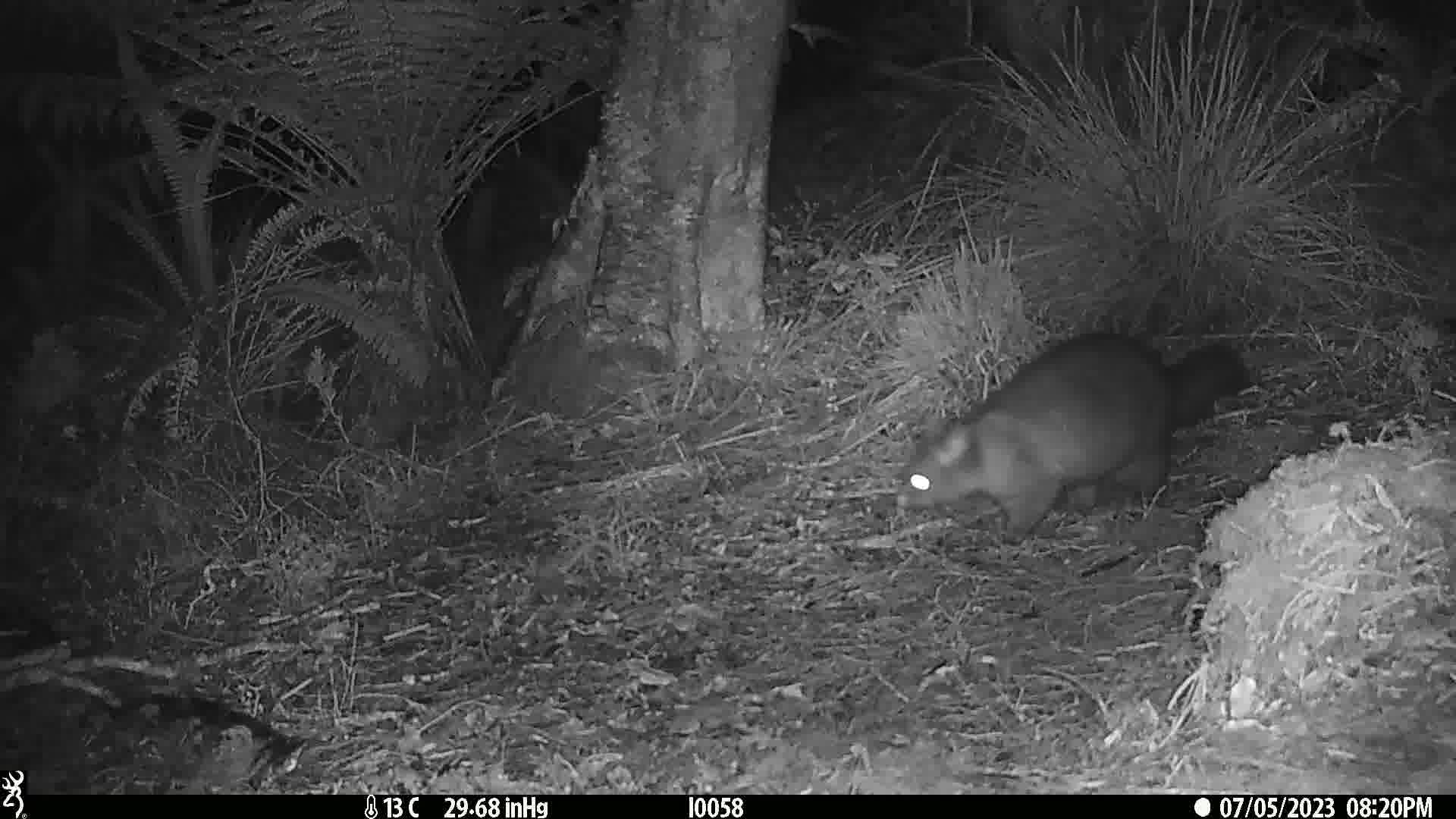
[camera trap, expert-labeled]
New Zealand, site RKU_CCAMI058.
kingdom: Animalia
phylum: Chordata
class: Mammalia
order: Diprotodontia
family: Phalangeridae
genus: Trichosurus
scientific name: Trichosurus vulpecula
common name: common brushtail possum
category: possum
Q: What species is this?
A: Possum (common brushtail possum) (Trichosurus vulpecula).